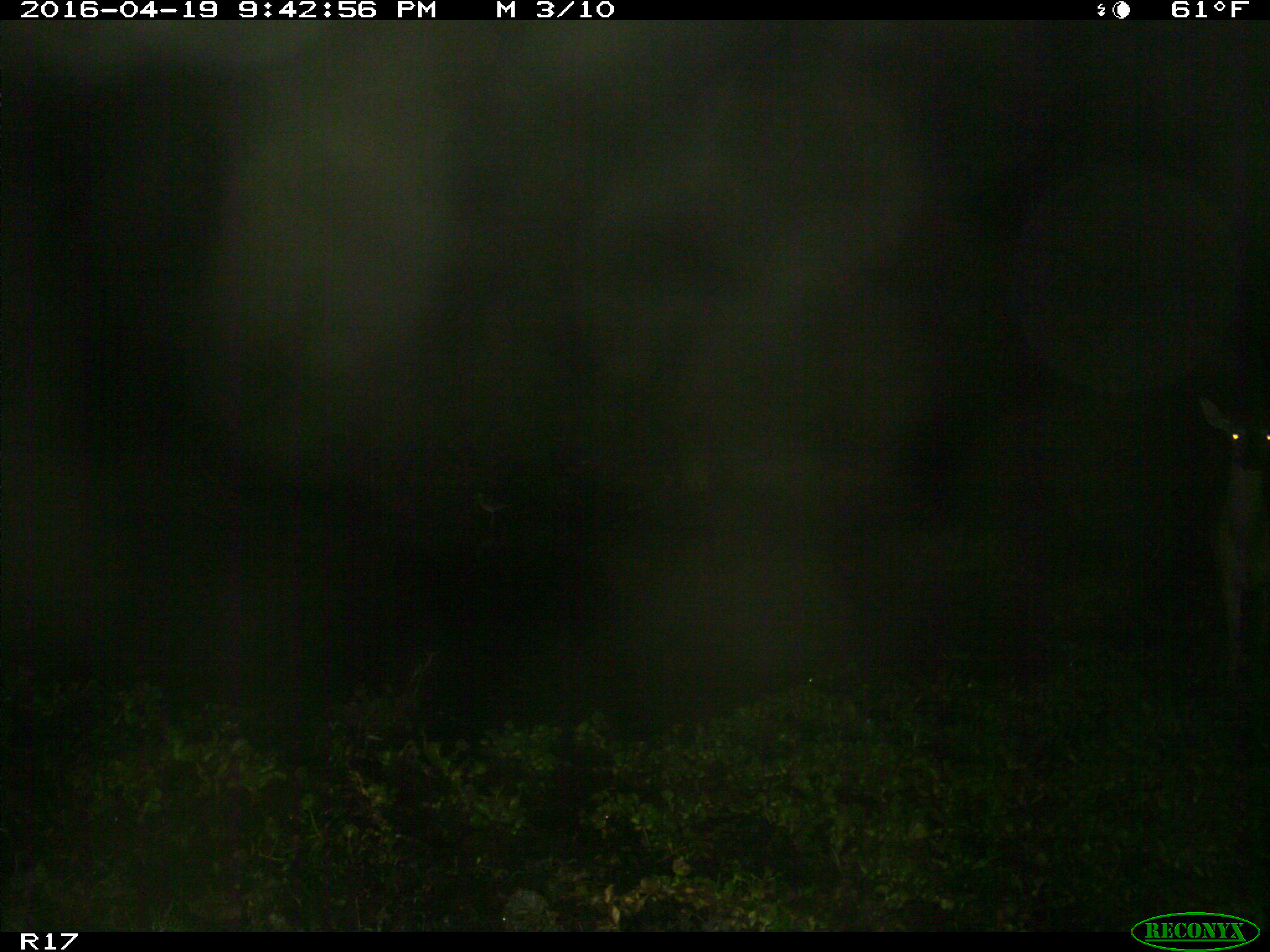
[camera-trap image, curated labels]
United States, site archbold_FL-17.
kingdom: Animalia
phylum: Chordata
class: Mammalia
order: Artiodactyla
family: Cervidae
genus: Odocoileus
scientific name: Odocoileus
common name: deer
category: unidentified deer